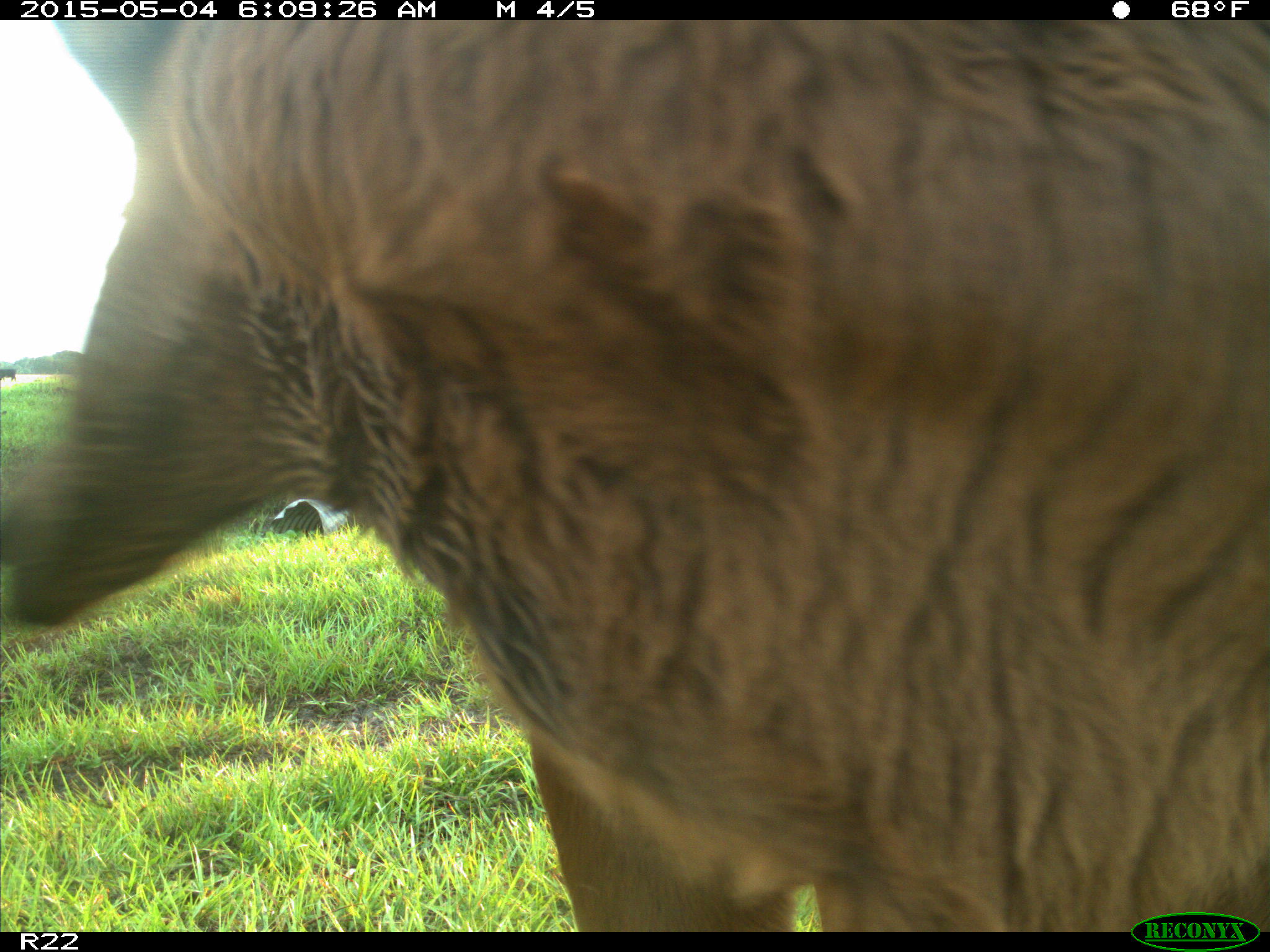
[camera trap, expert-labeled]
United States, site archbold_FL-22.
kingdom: Animalia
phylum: Chordata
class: Mammalia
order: Artiodactyla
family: Bovidae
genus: Bos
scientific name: Bos taurus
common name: domestic cow